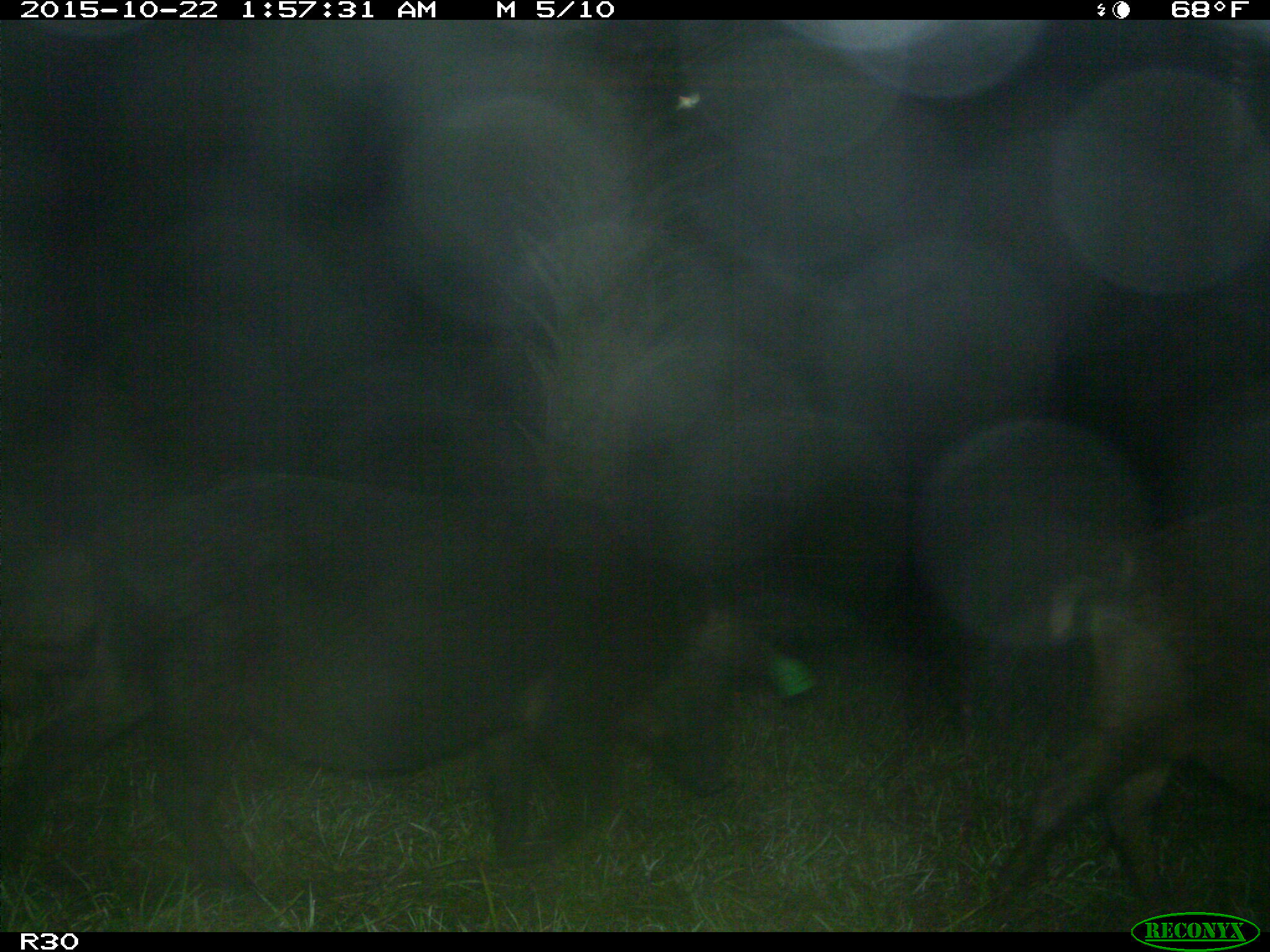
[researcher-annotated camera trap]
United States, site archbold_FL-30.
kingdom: Animalia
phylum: Chordata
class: Mammalia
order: Artiodactyla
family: Suidae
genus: Sus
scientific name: Sus scrofa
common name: wild boar